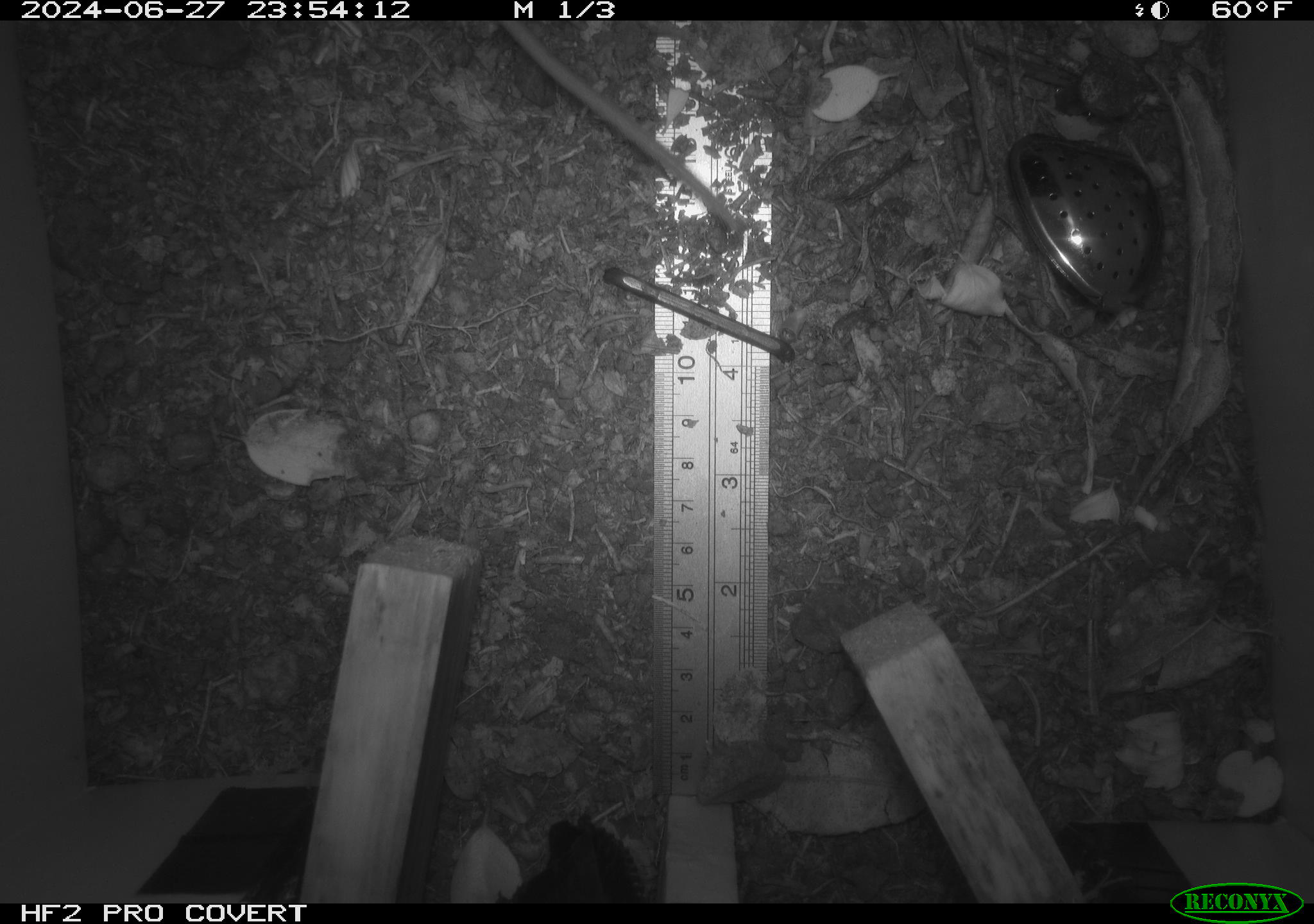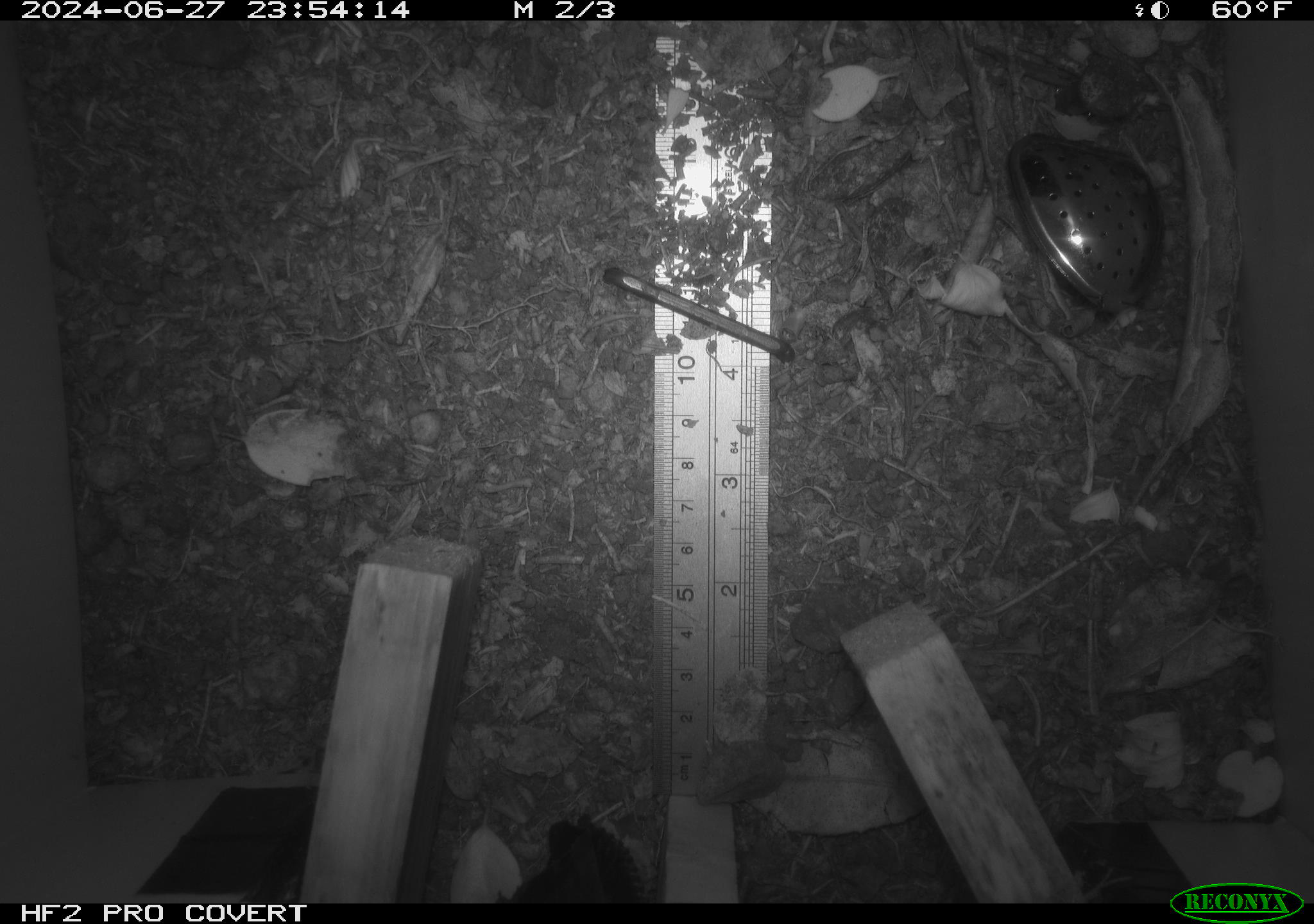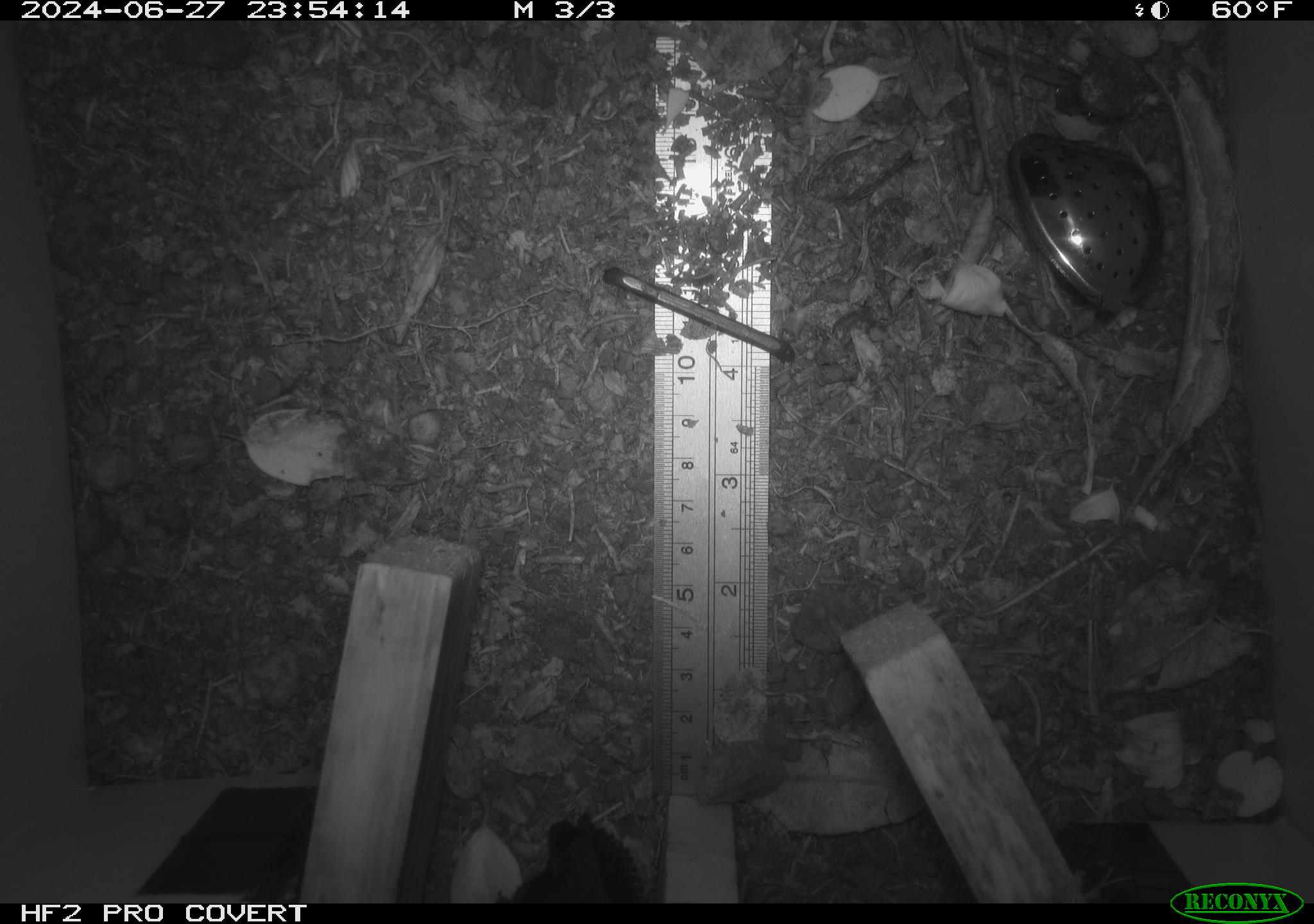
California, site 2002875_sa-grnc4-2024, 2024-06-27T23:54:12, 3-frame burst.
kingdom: Animalia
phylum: Chordata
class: Mammalia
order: Rodentia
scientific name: Rodentia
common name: rodent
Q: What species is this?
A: Rodent (Rodentia).